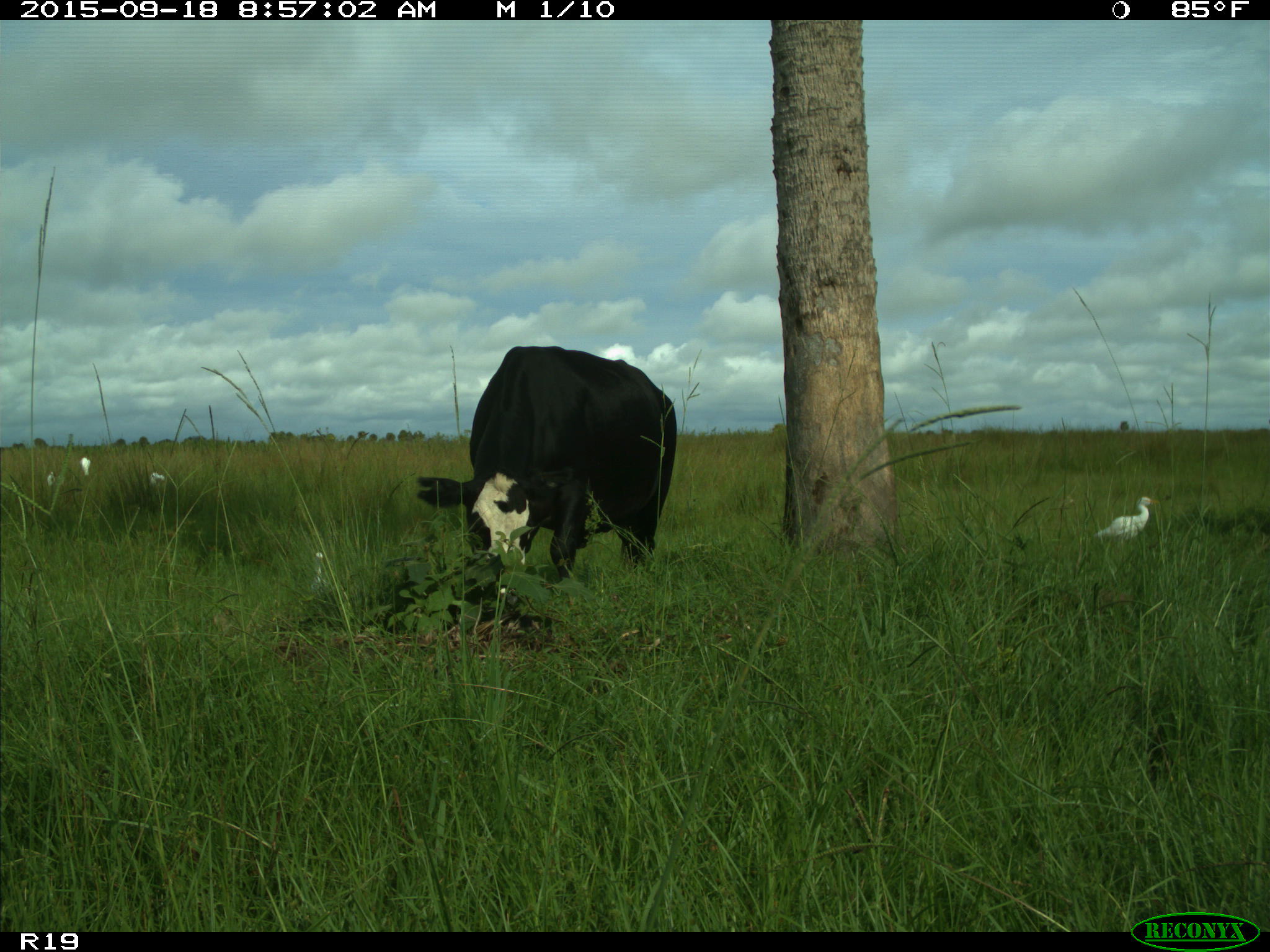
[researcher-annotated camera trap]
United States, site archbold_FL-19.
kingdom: Animalia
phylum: Chordata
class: Mammalia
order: Artiodactyla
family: Bovidae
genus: Bos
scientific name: Bos taurus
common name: domestic cow